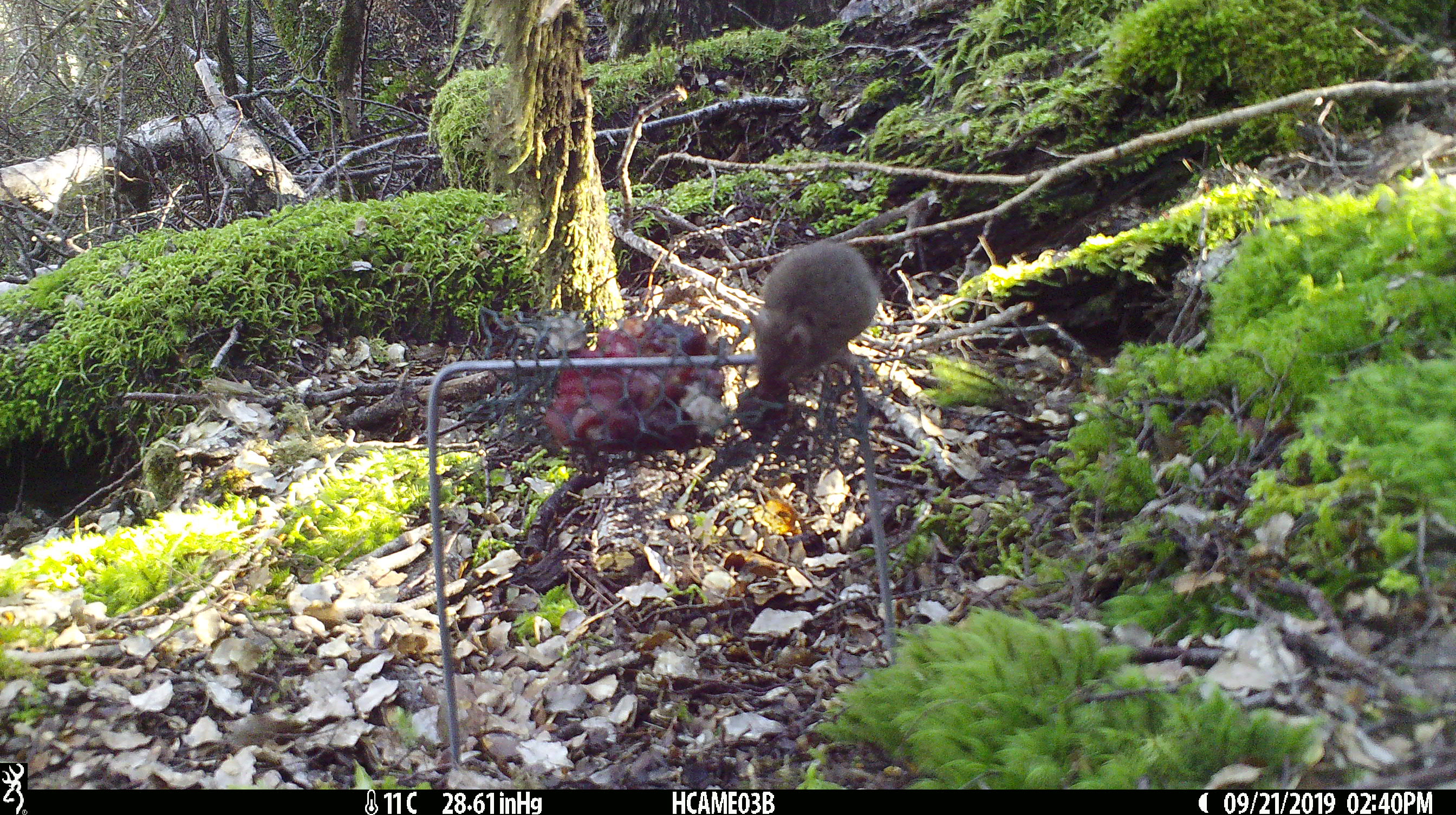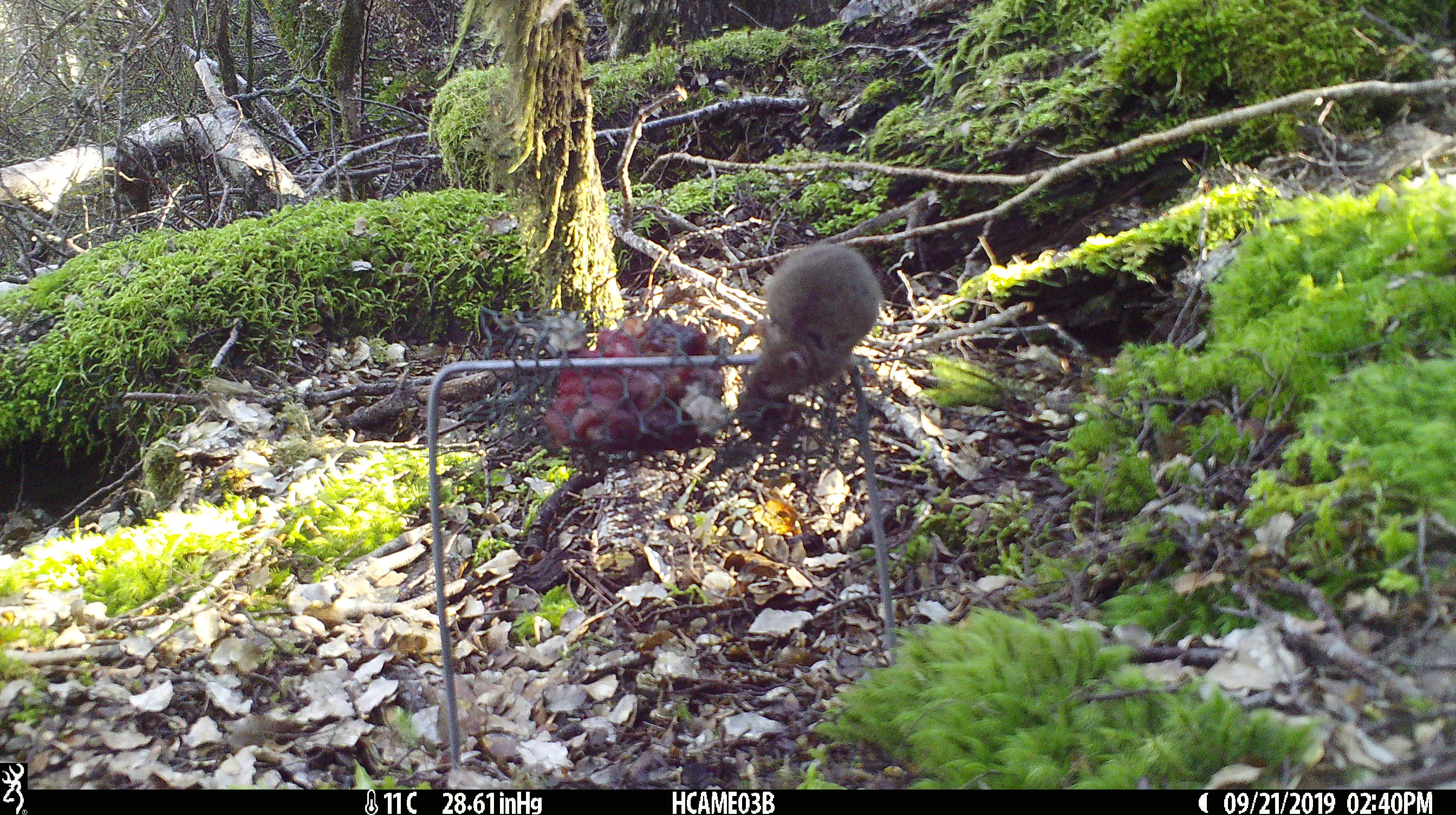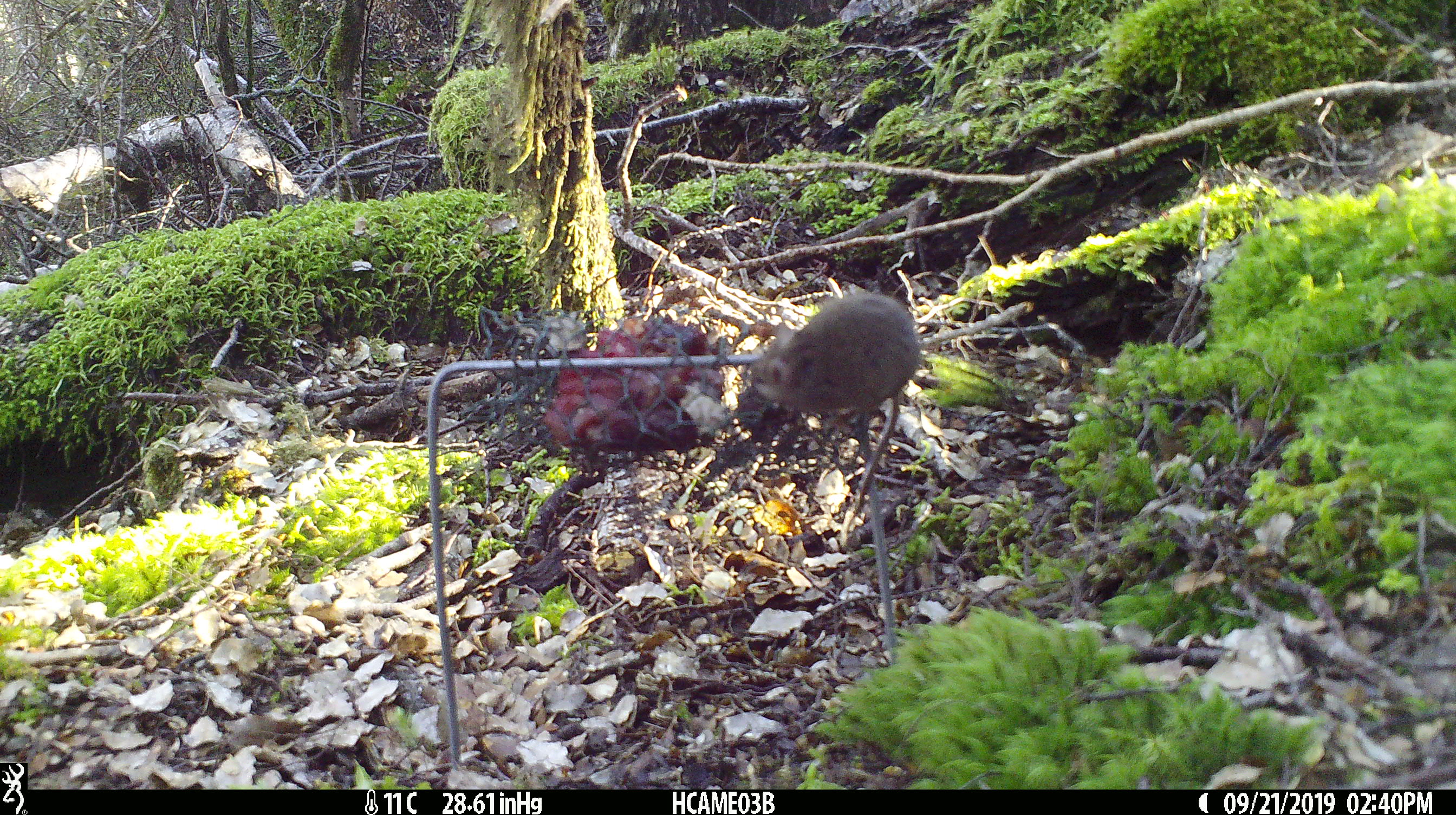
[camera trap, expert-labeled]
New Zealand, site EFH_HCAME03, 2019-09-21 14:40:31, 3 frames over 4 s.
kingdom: Animalia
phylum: Chordata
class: Mammalia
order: Rodentia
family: Muridae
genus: Mus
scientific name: Mus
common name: mouse